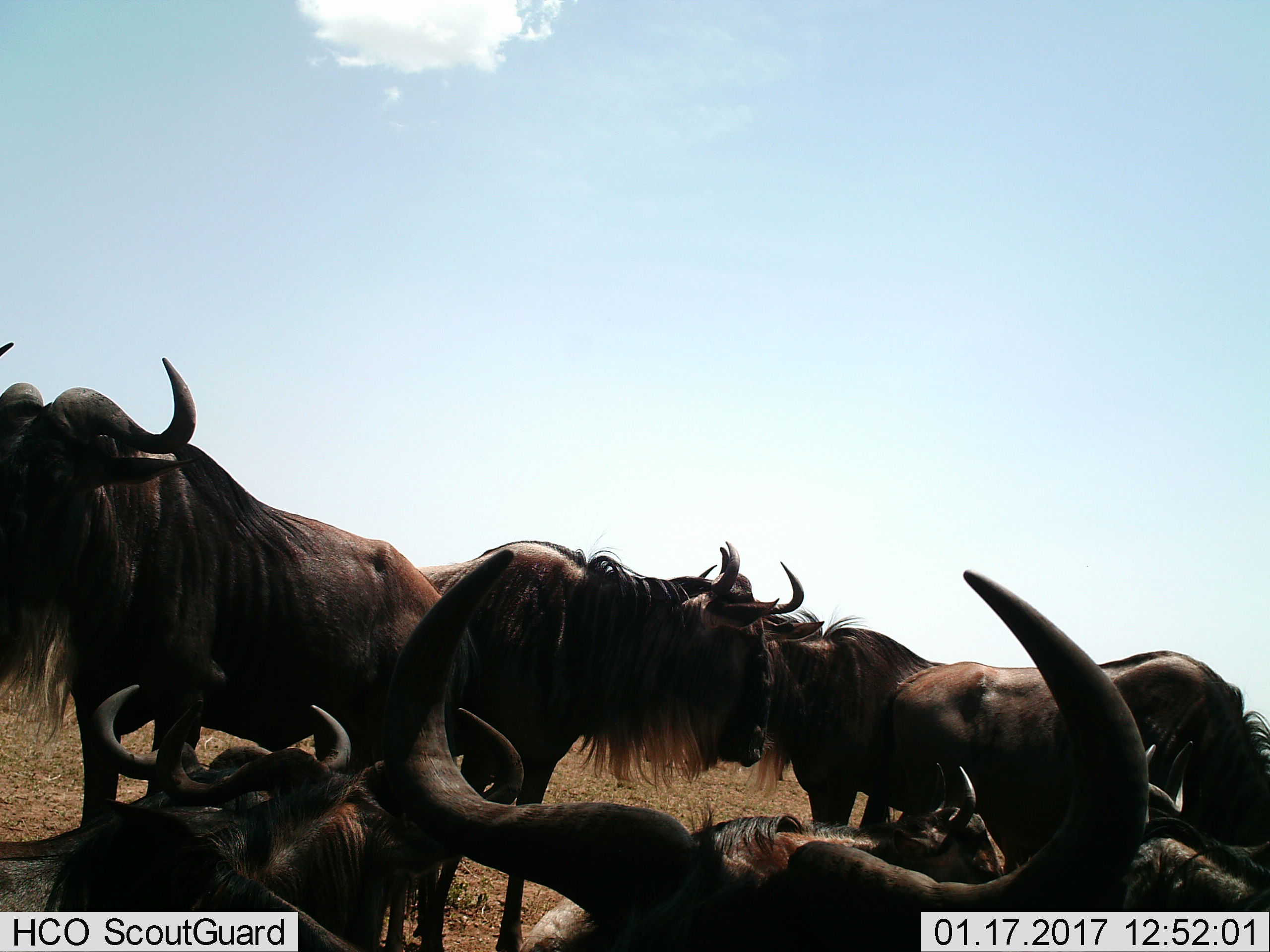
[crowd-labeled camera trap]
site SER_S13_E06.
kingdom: Animalia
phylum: Chordata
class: Mammalia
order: Artiodactyla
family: Bovidae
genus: Connochaetes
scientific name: Connochaetes taurinus taurinus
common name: blue wildebeest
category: wildebeestblue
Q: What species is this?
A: Wildebeestblue (blue wildebeest) (Connochaetes taurinus taurinus).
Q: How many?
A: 7.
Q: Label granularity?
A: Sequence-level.